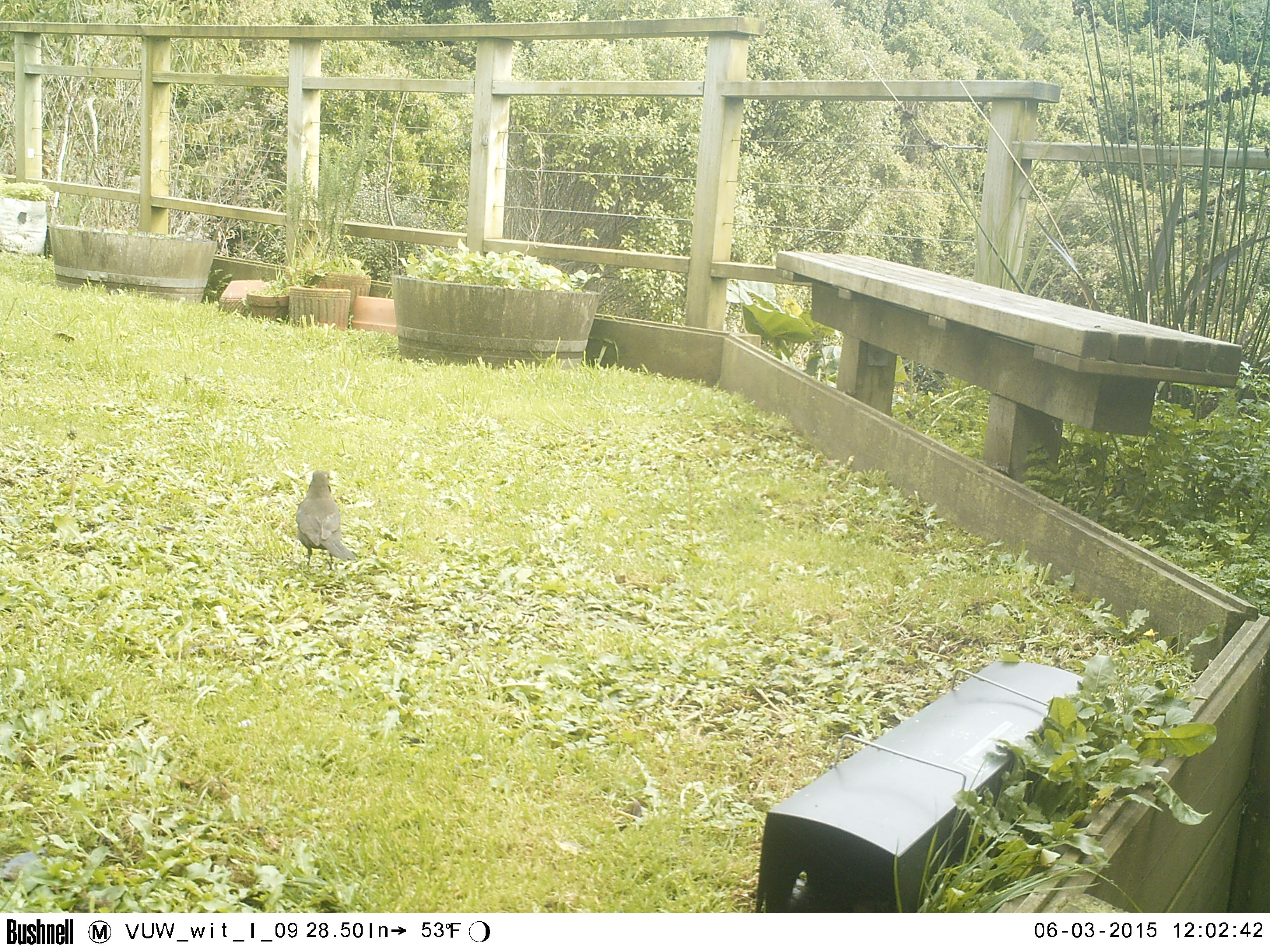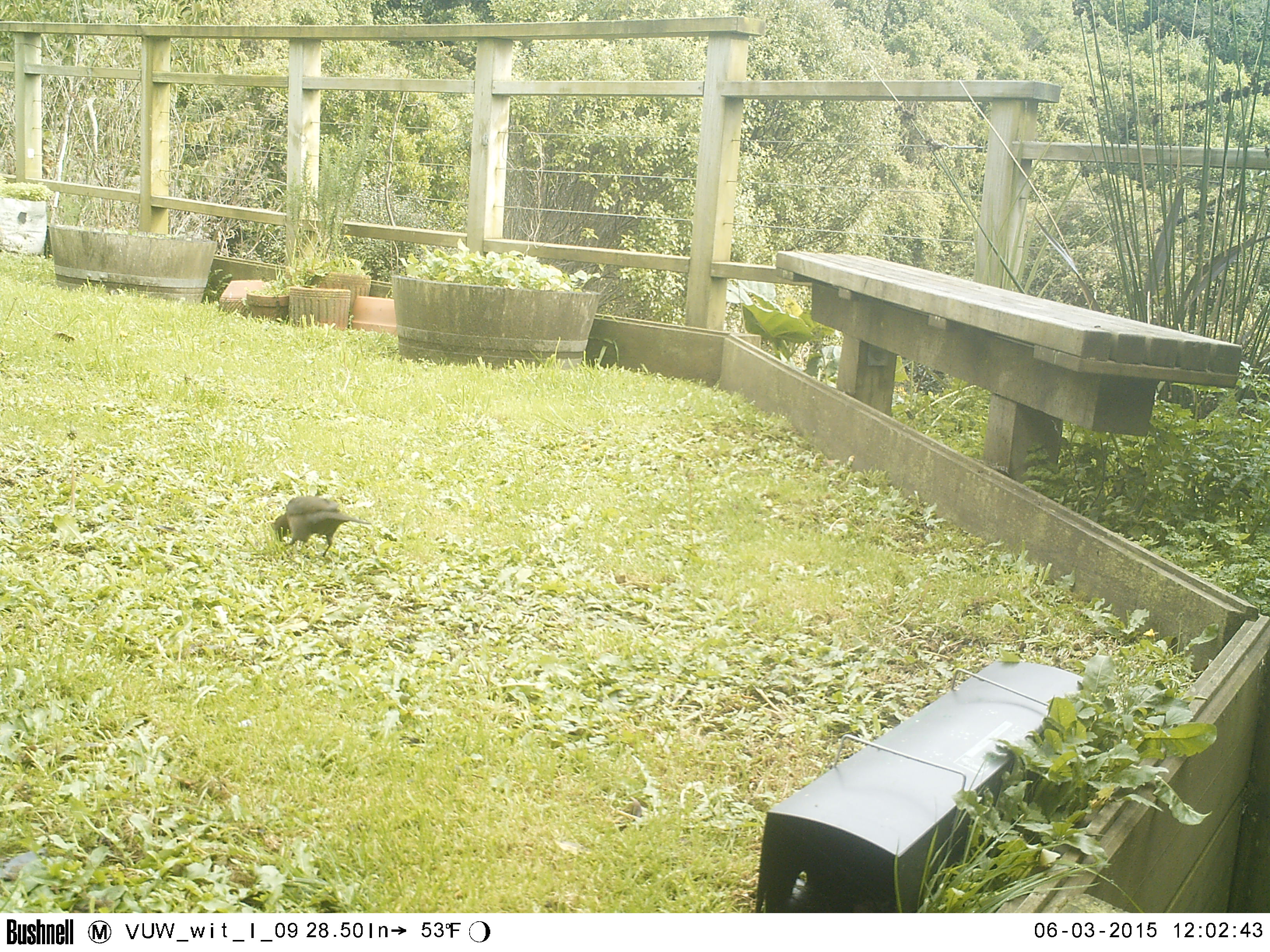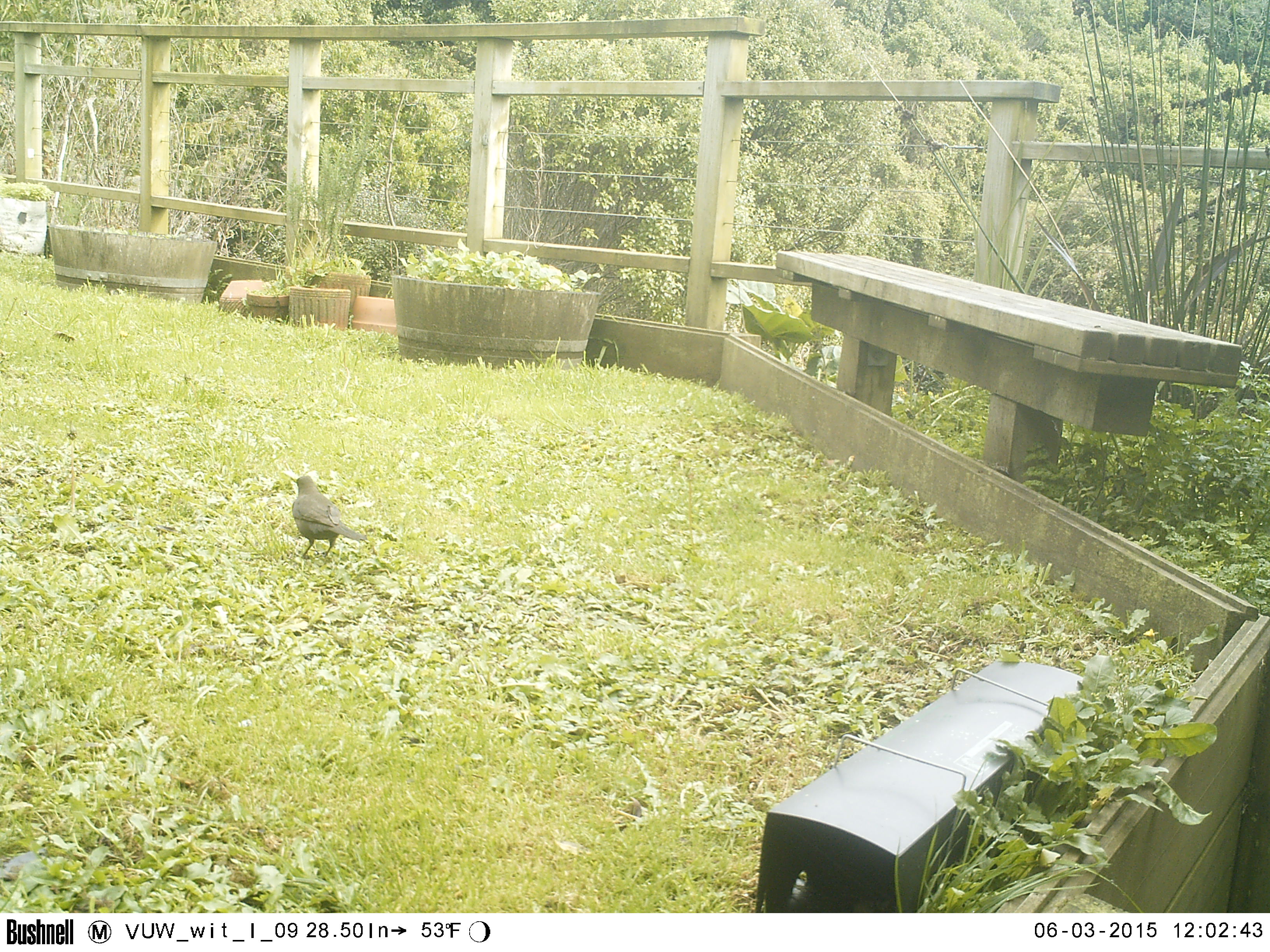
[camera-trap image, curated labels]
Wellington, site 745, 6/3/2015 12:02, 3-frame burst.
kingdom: Animalia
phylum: Chordata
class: Aves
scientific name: Aves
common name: bird